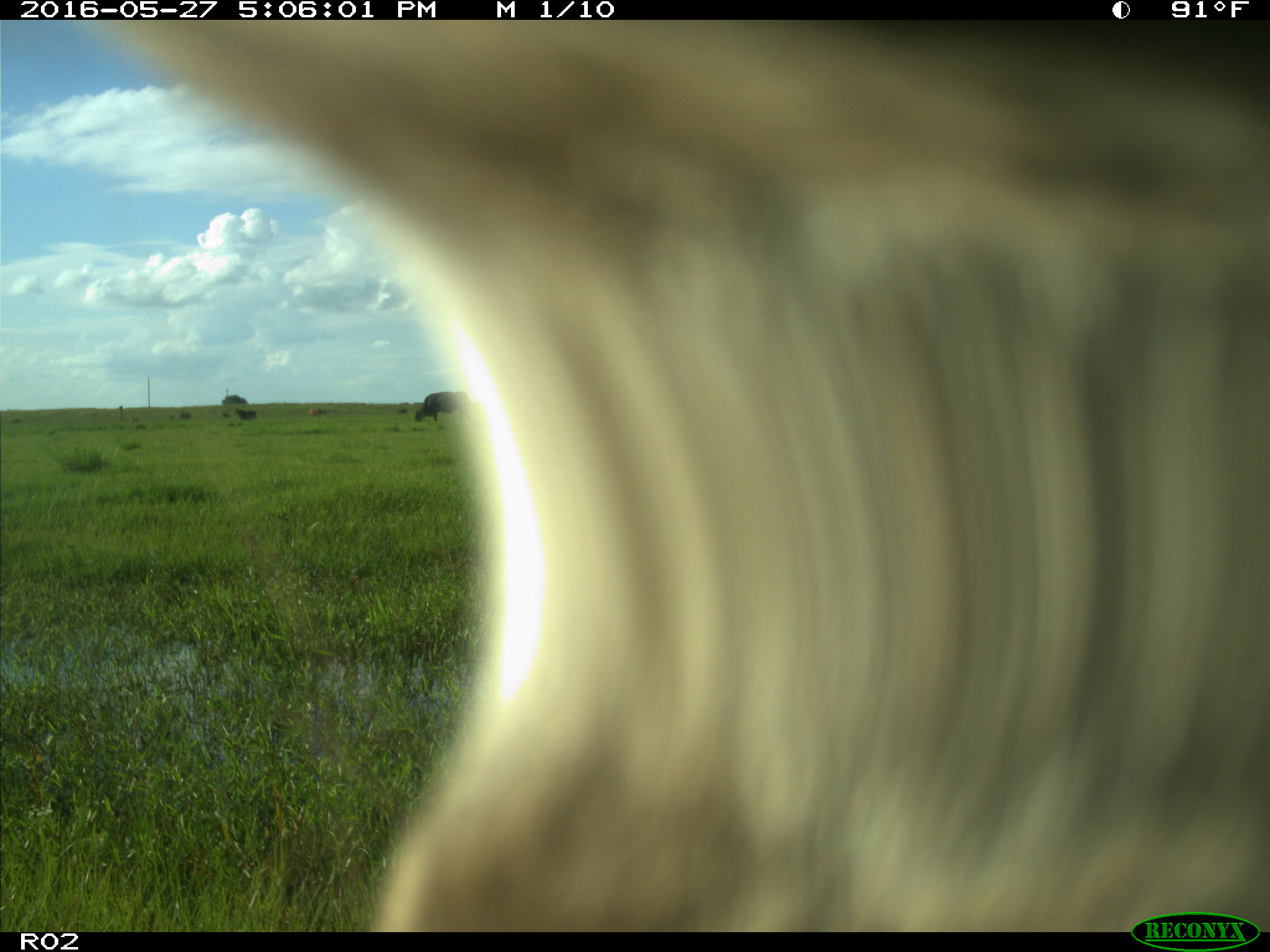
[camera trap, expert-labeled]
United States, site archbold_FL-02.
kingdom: Animalia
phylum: Chordata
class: Mammalia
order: Artiodactyla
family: Bovidae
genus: Bos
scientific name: Bos taurus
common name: domestic cow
Bos taurus (domestic cow).